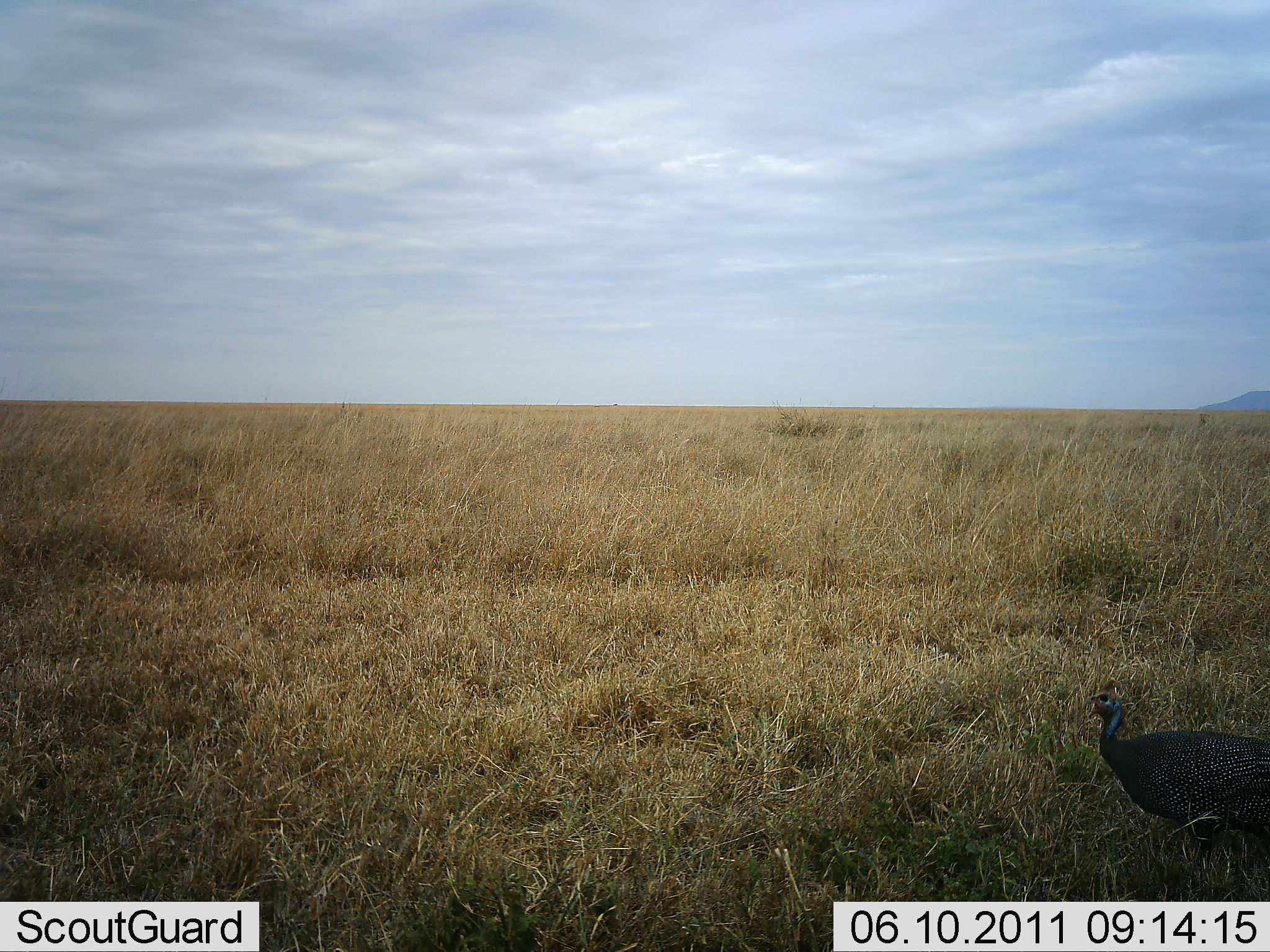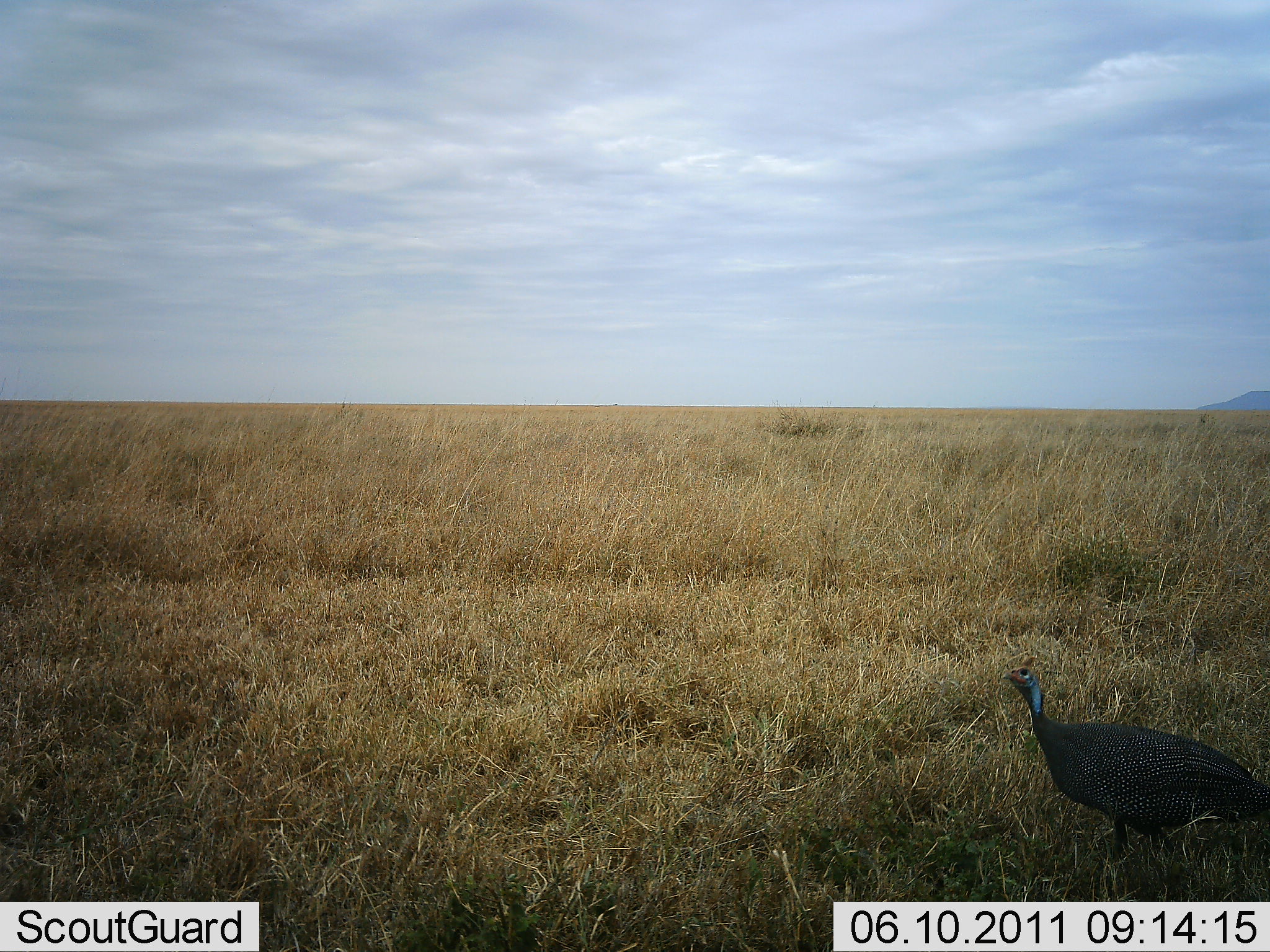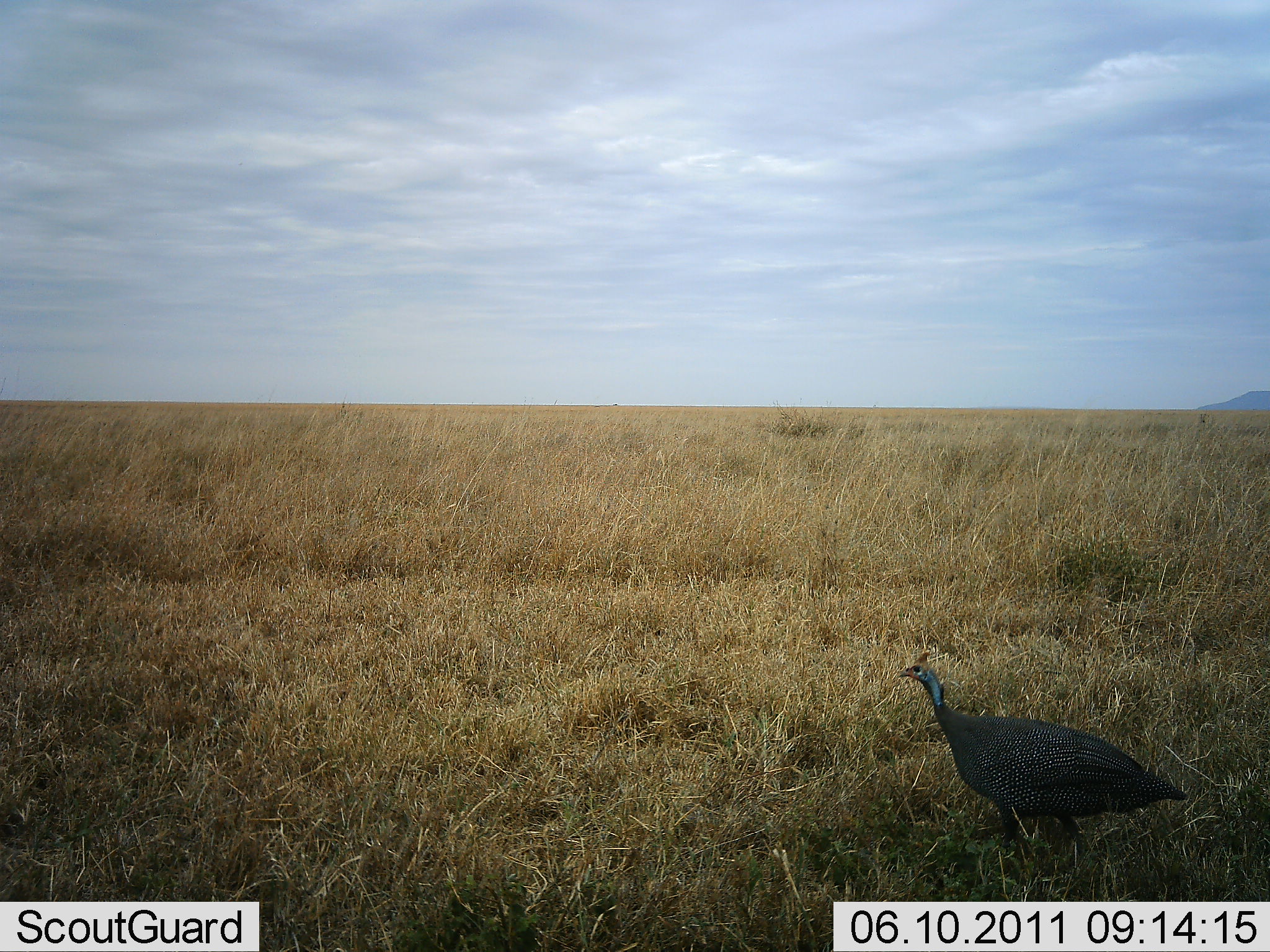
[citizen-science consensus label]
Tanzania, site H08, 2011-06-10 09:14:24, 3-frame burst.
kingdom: Animalia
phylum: Chordata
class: Aves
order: Galliformes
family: Numididae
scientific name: Numididae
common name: guinea fowl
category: guineafowl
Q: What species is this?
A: Guineafowl (guinea fowl) (Numididae).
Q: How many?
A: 1.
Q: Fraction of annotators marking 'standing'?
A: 0%.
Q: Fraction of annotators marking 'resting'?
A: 0%.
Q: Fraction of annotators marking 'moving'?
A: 100%.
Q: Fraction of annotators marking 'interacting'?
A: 0%.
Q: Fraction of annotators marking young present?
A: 0%.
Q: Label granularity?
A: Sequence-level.